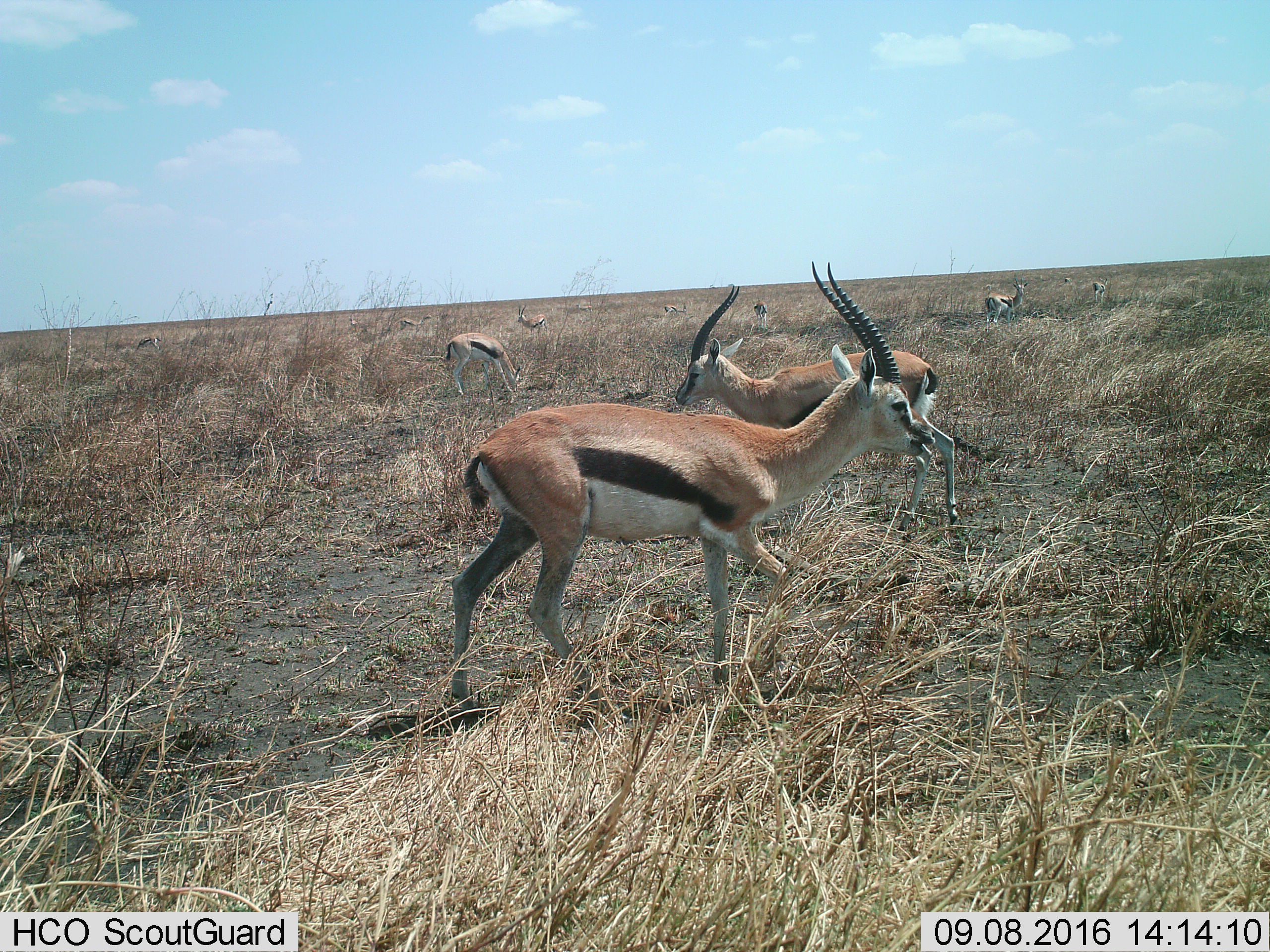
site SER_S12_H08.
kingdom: Animalia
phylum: Chordata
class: Mammalia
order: Artiodactyla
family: Bovidae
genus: Eudorcas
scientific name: Eudorcas thomsonii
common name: thomson's gazelle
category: gazellethomsons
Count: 11-50.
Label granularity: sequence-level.